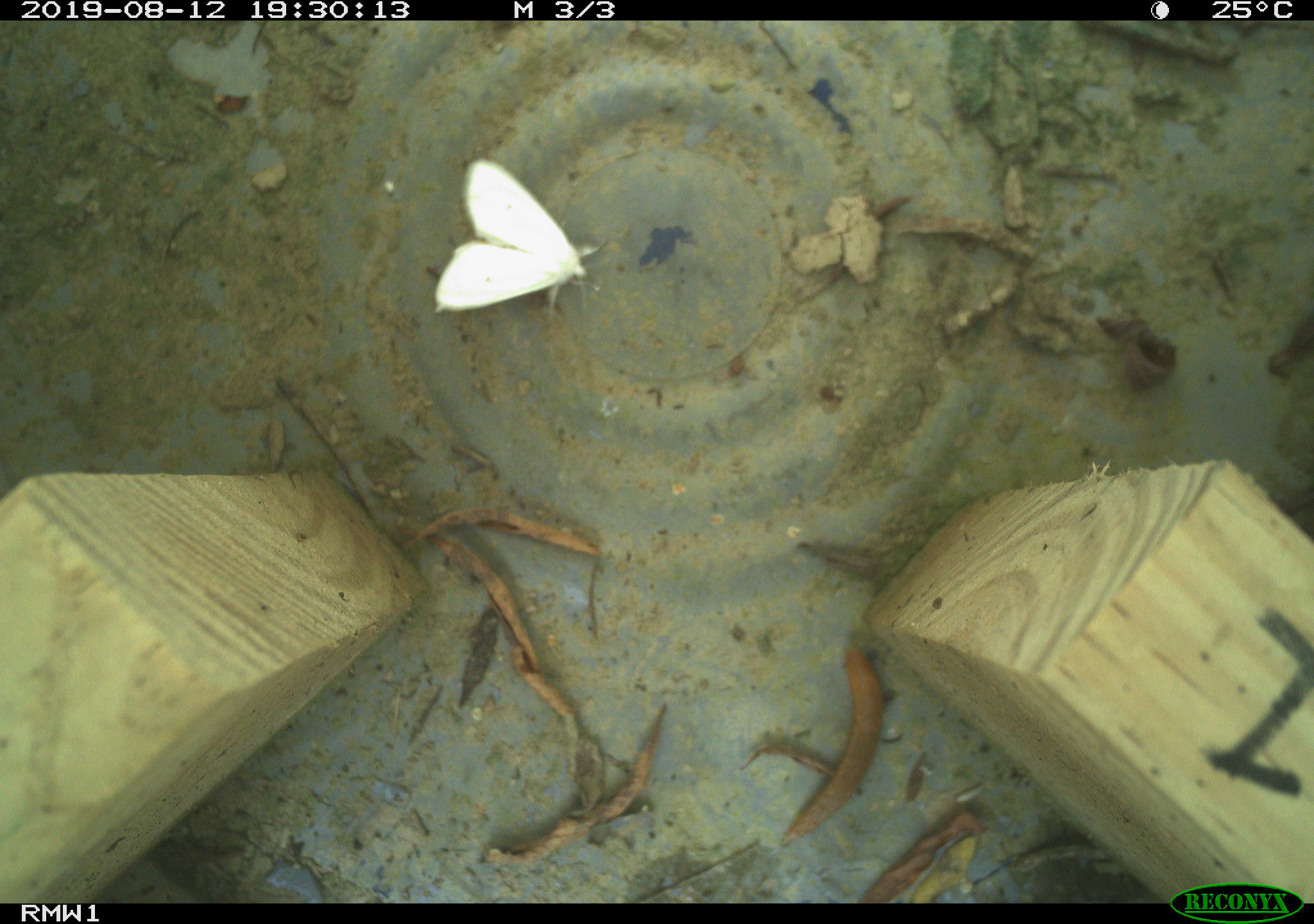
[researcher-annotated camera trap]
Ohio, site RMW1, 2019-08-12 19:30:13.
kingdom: Animalia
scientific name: Animalia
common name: animal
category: invertebrate